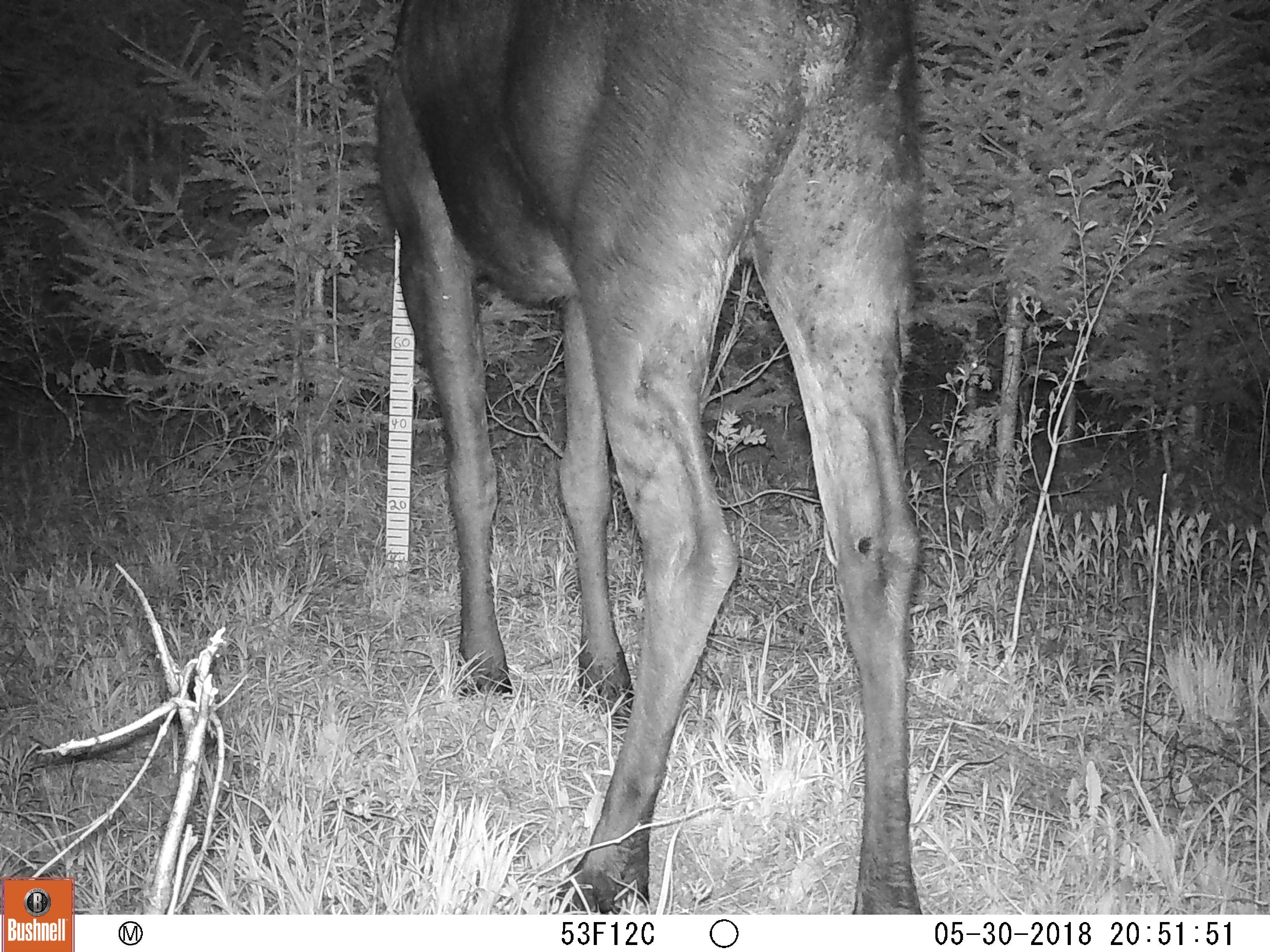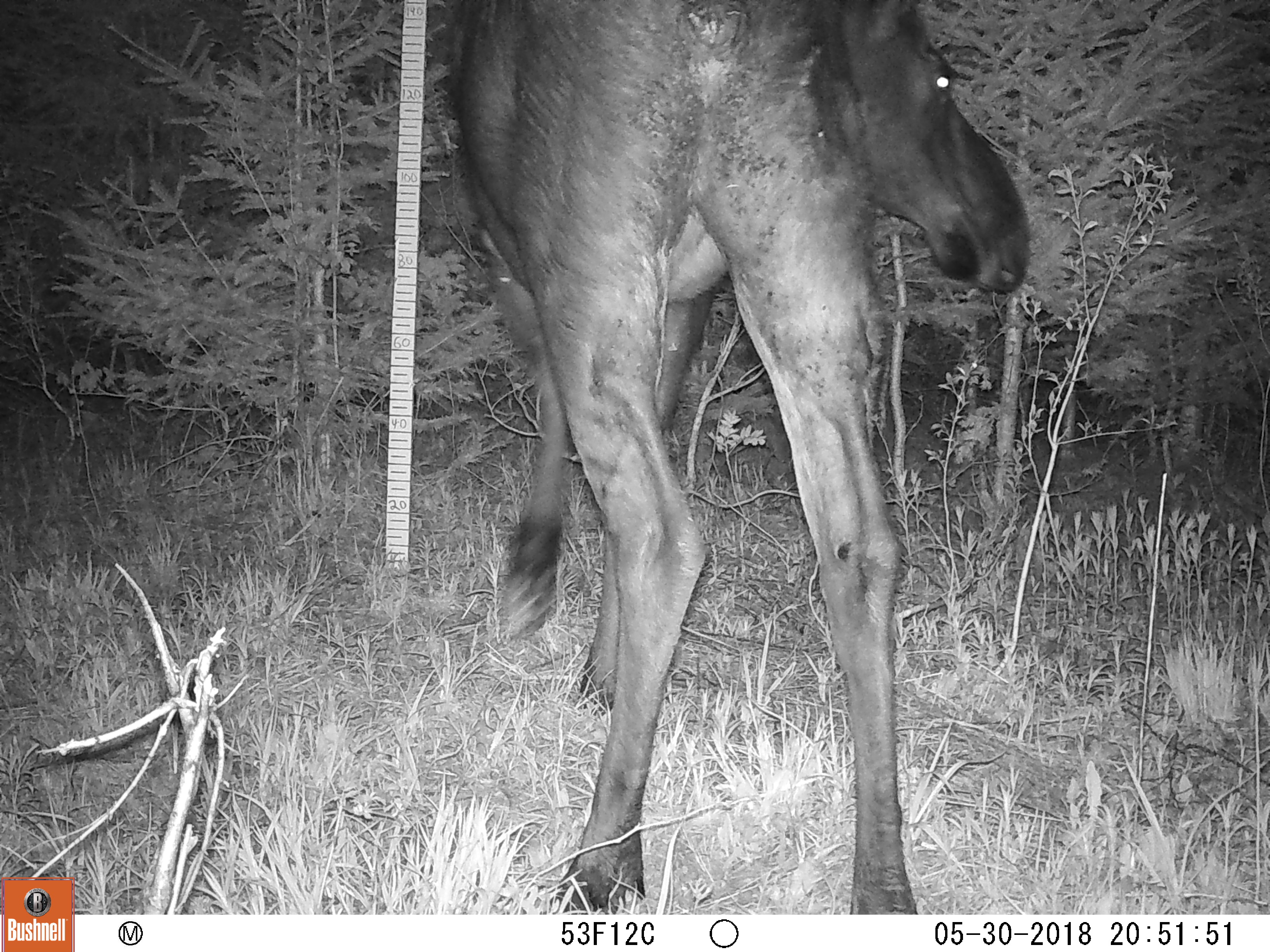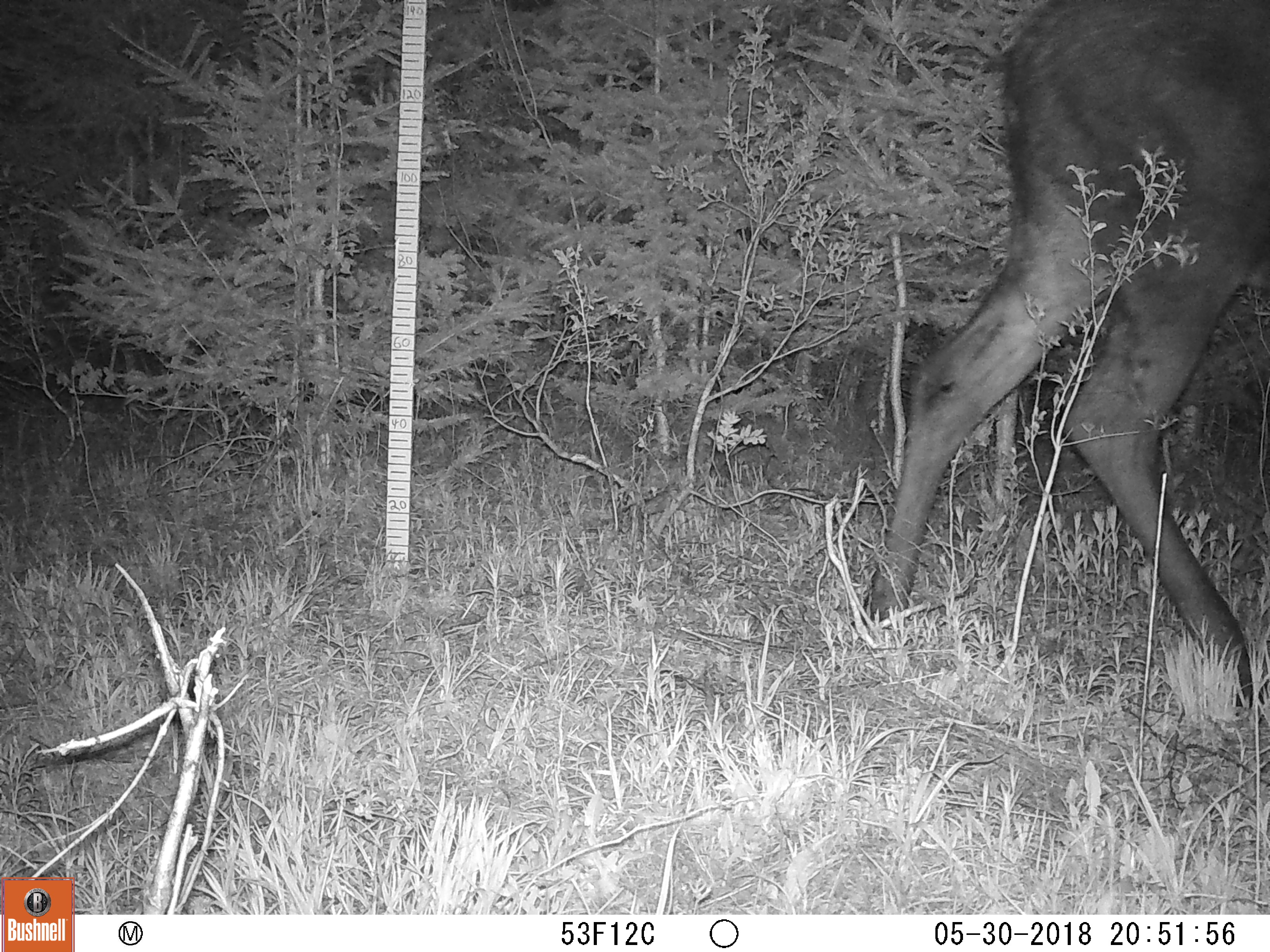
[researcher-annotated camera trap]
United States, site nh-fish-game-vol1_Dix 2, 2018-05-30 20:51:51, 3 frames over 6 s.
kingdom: Animalia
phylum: Chordata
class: Mammalia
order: Artiodactyla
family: Cervidae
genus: Alces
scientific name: Alces alces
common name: moose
Moose (Alces alces).